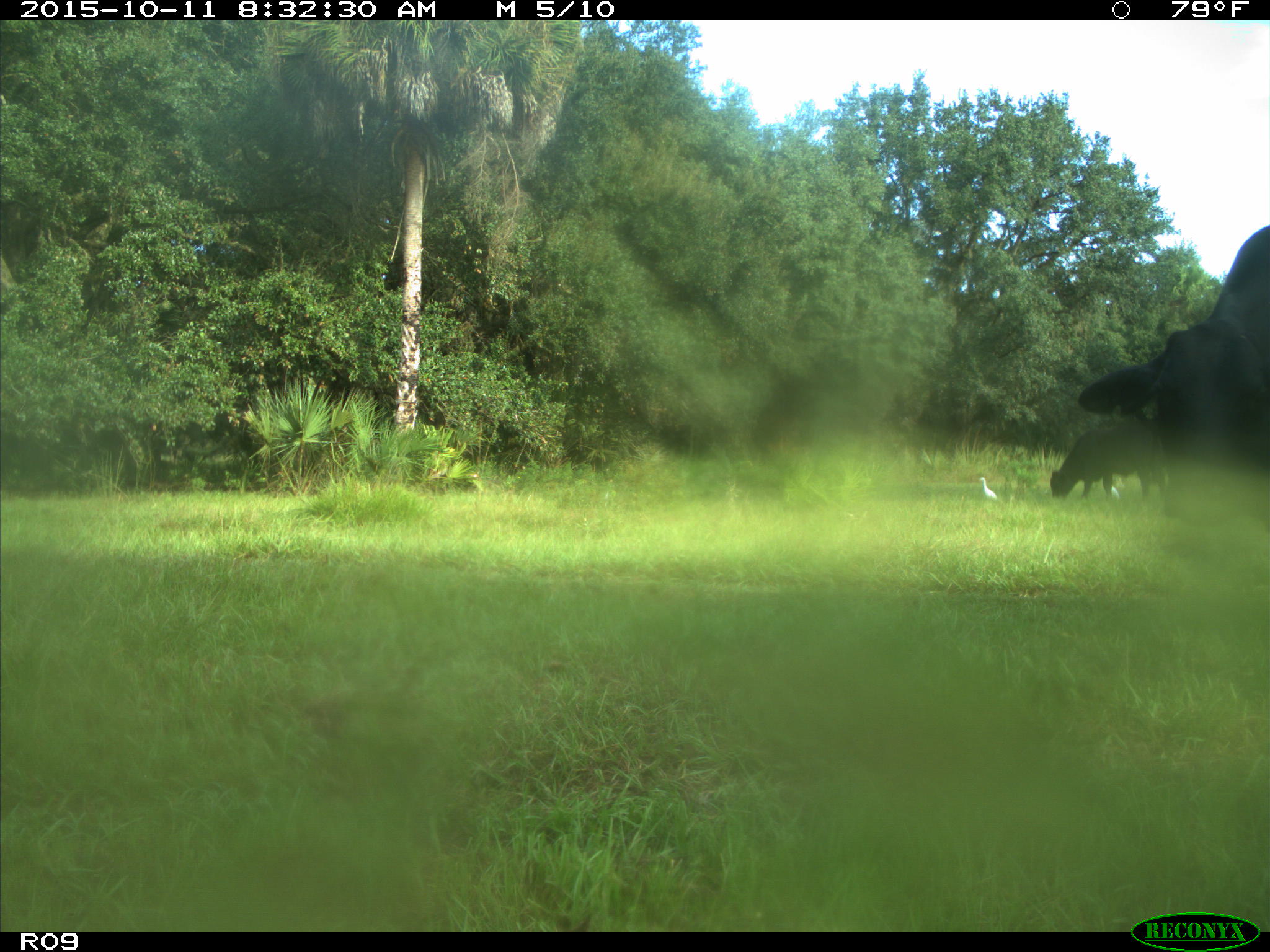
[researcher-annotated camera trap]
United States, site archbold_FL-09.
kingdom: Animalia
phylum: Chordata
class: Mammalia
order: Artiodactyla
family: Bovidae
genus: Bos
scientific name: Bos taurus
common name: domestic cow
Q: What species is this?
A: Bos taurus (domestic cow).